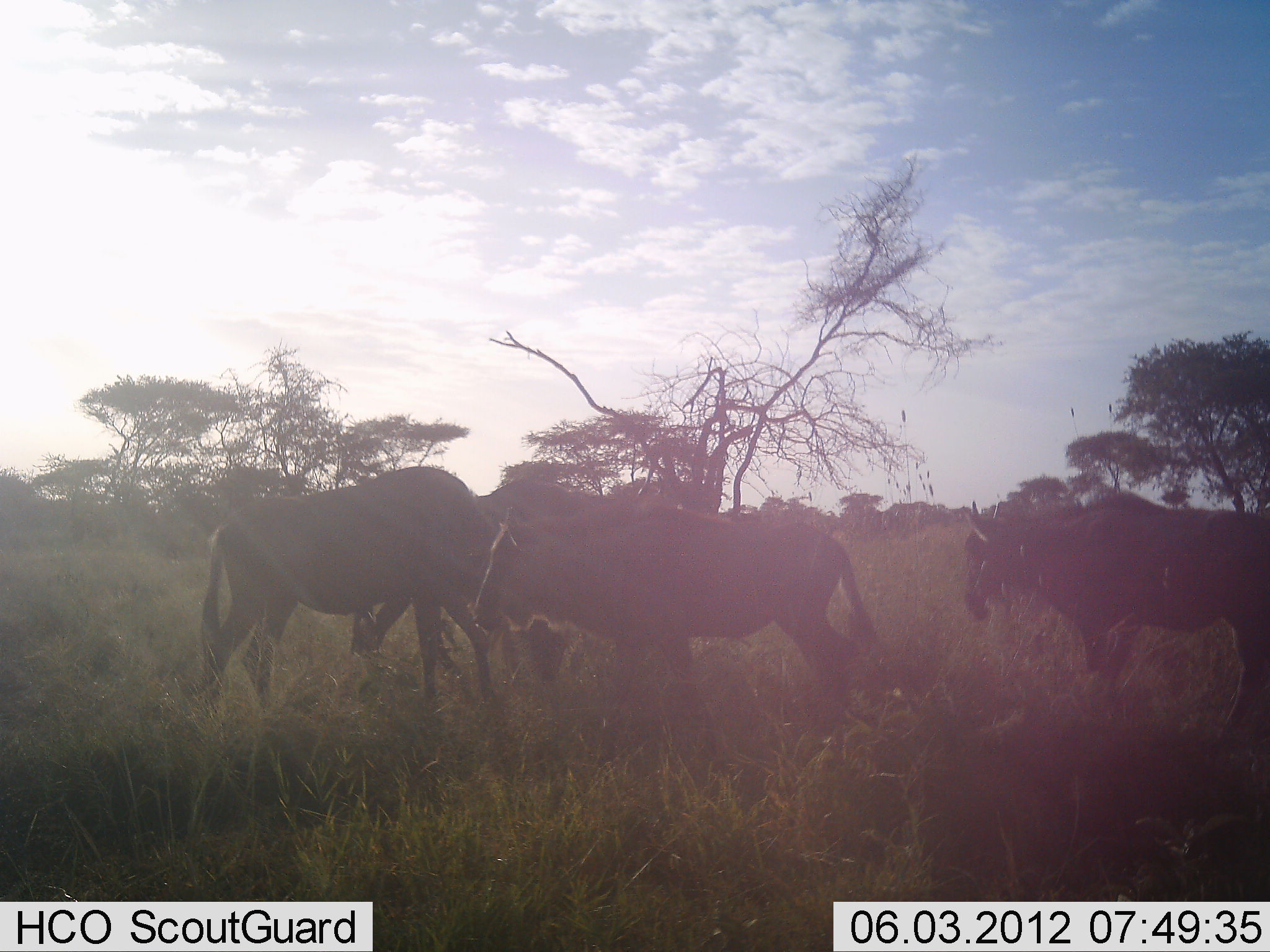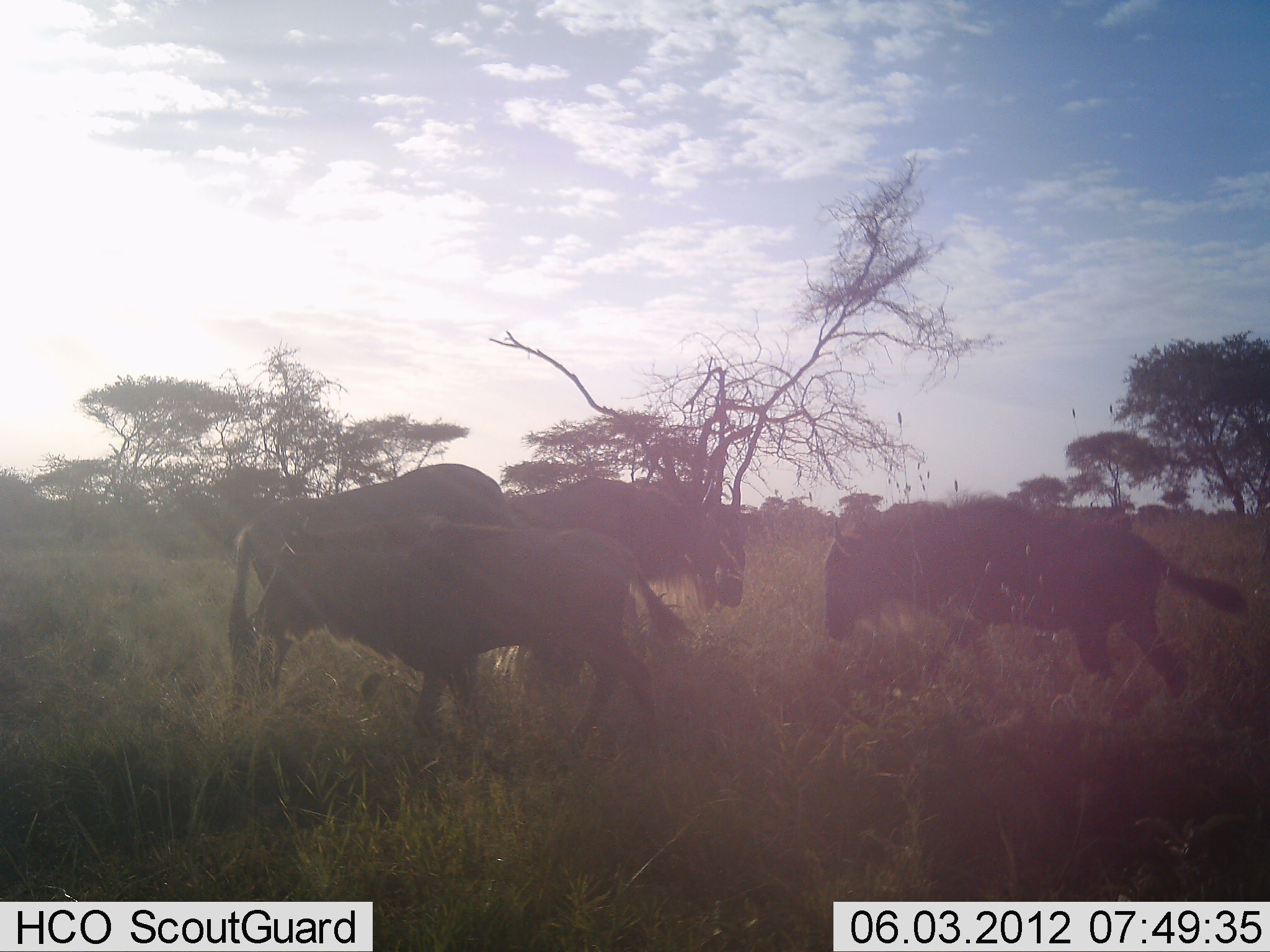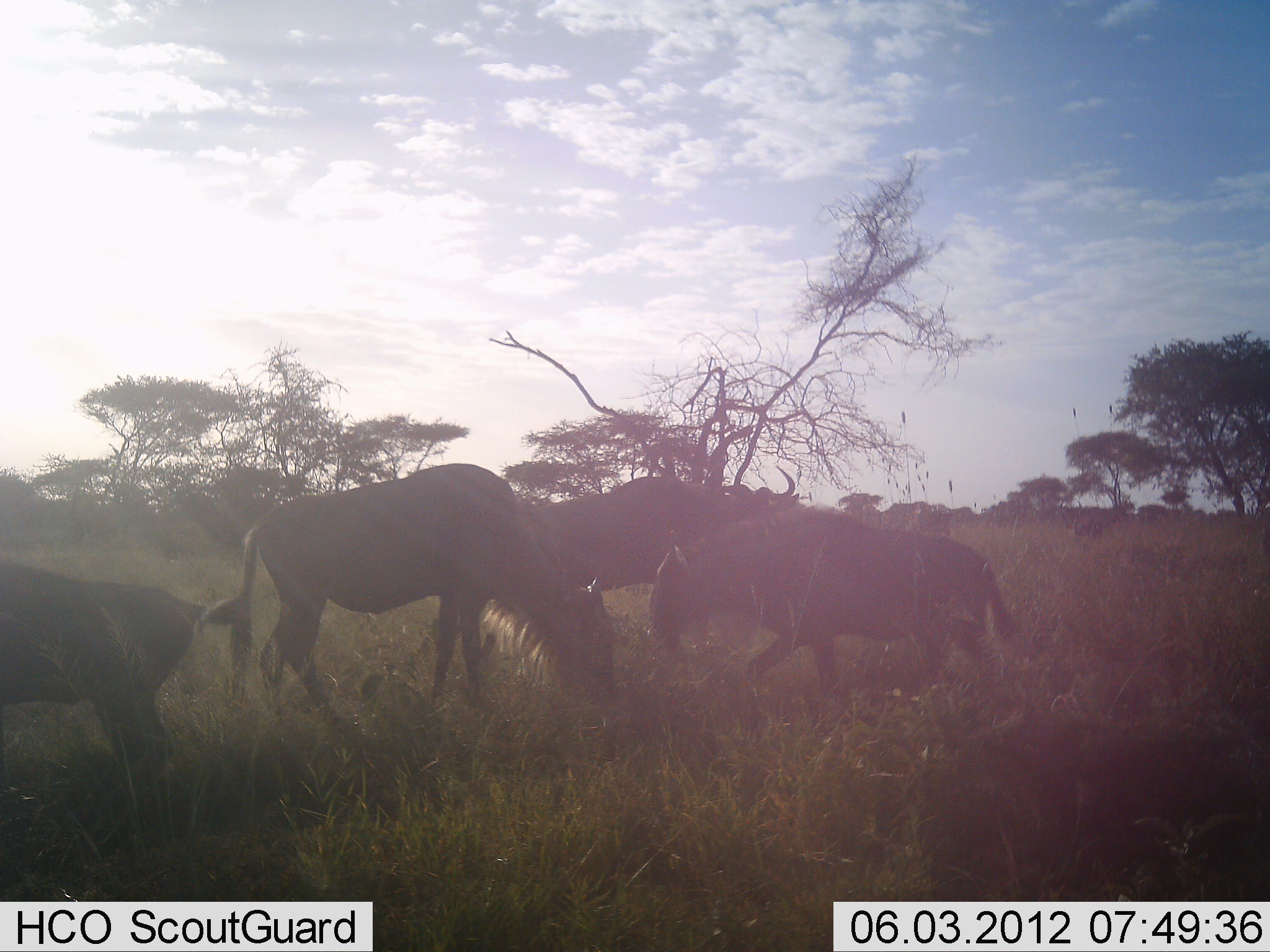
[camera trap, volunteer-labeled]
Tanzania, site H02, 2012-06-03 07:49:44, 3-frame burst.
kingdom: Animalia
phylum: Chordata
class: Mammalia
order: Artiodactyla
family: Bovidae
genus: Connochaetes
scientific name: Connochaetes taurinus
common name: blue wildebeest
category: wildebeest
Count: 4.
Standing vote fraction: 30%.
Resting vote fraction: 0%.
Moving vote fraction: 100%.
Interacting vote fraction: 0%.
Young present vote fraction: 0%.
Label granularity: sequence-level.